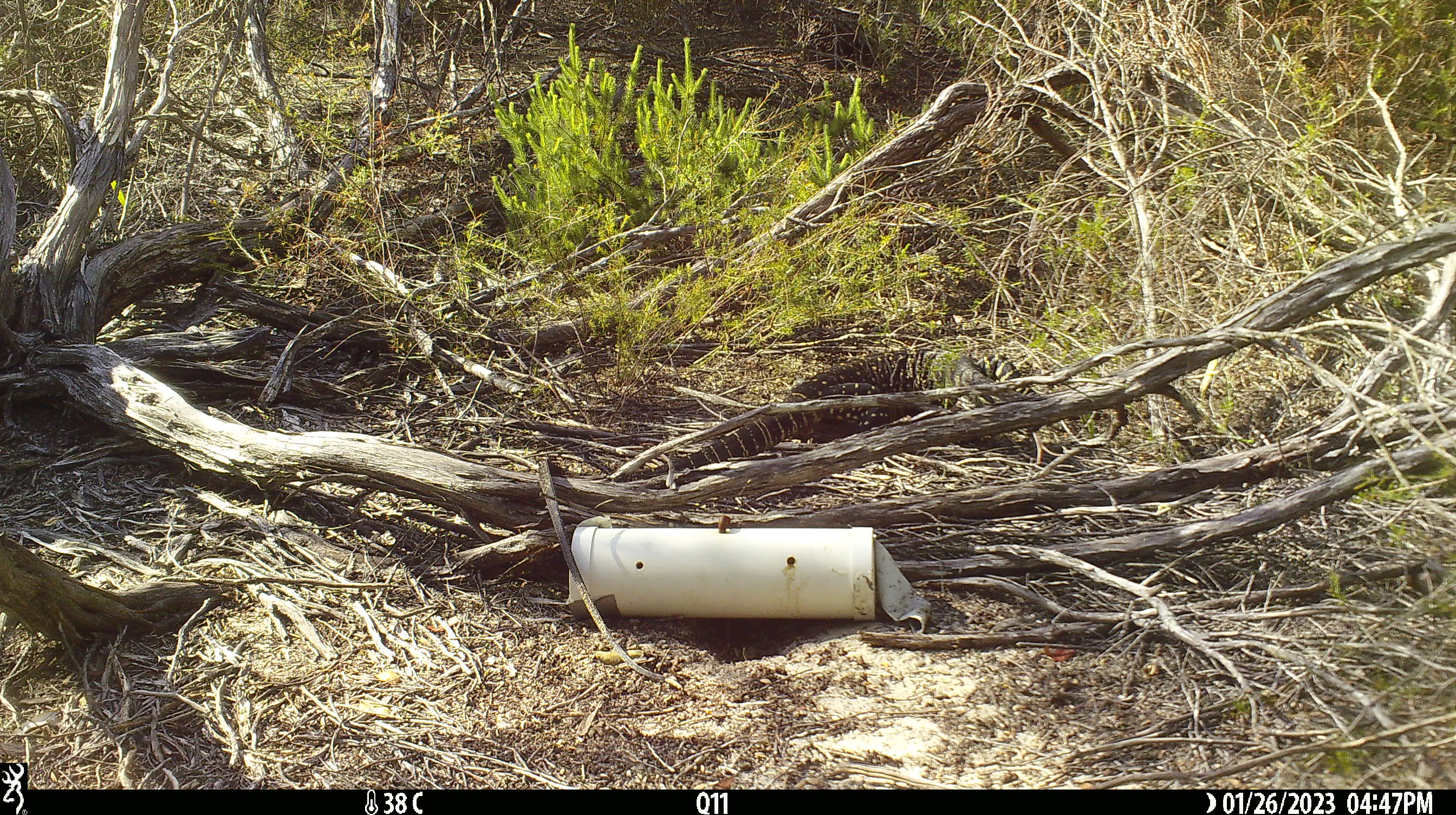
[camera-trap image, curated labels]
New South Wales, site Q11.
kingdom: Animalia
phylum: Chordata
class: Reptilia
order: Squamata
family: Varanidae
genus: Varanus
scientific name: Varanus varius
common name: lace monitor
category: goanna